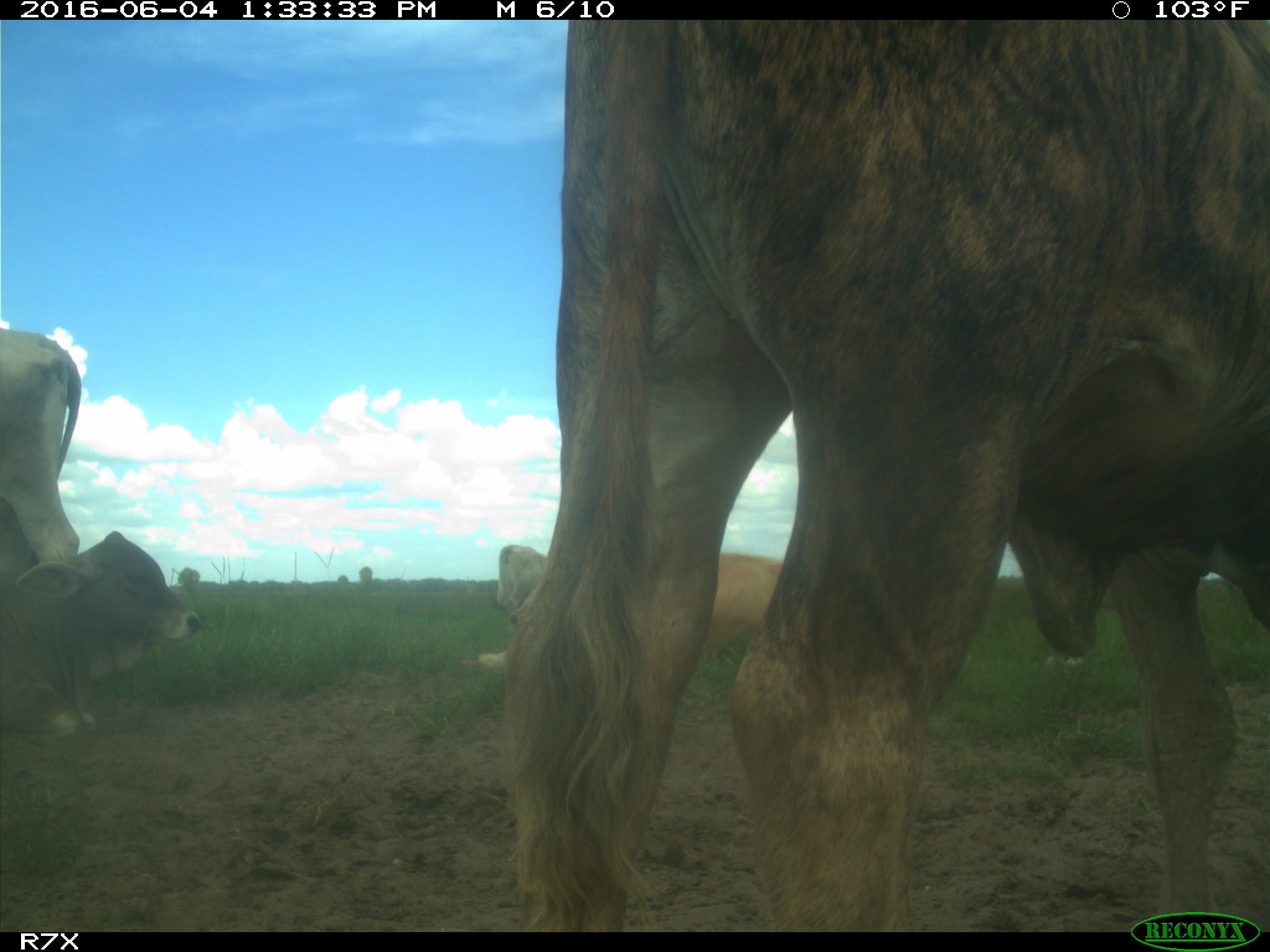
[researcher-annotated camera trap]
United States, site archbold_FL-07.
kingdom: Animalia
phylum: Chordata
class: Mammalia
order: Artiodactyla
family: Bovidae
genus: Bos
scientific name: Bos taurus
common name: domestic cow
Bos taurus (domestic cow).